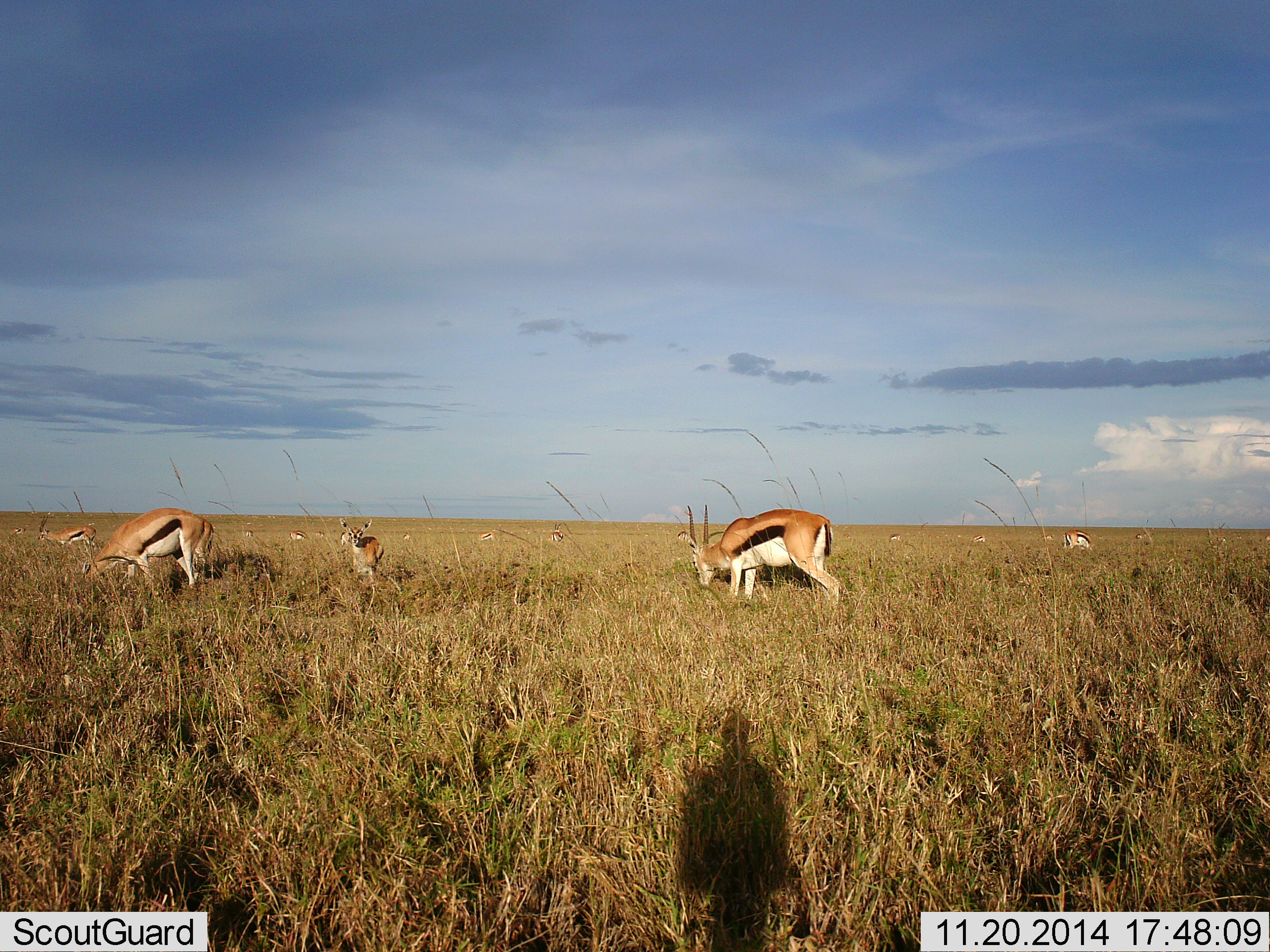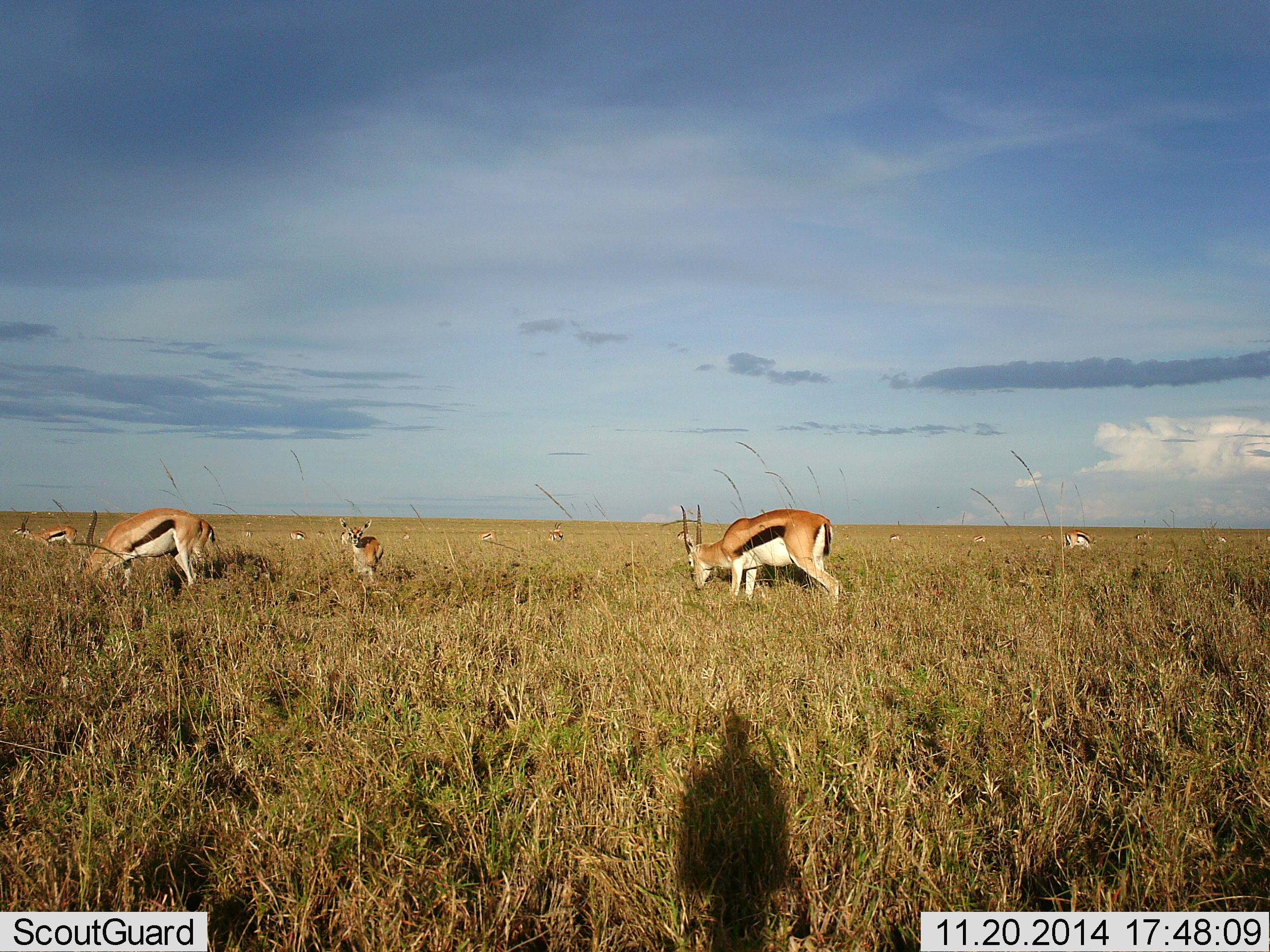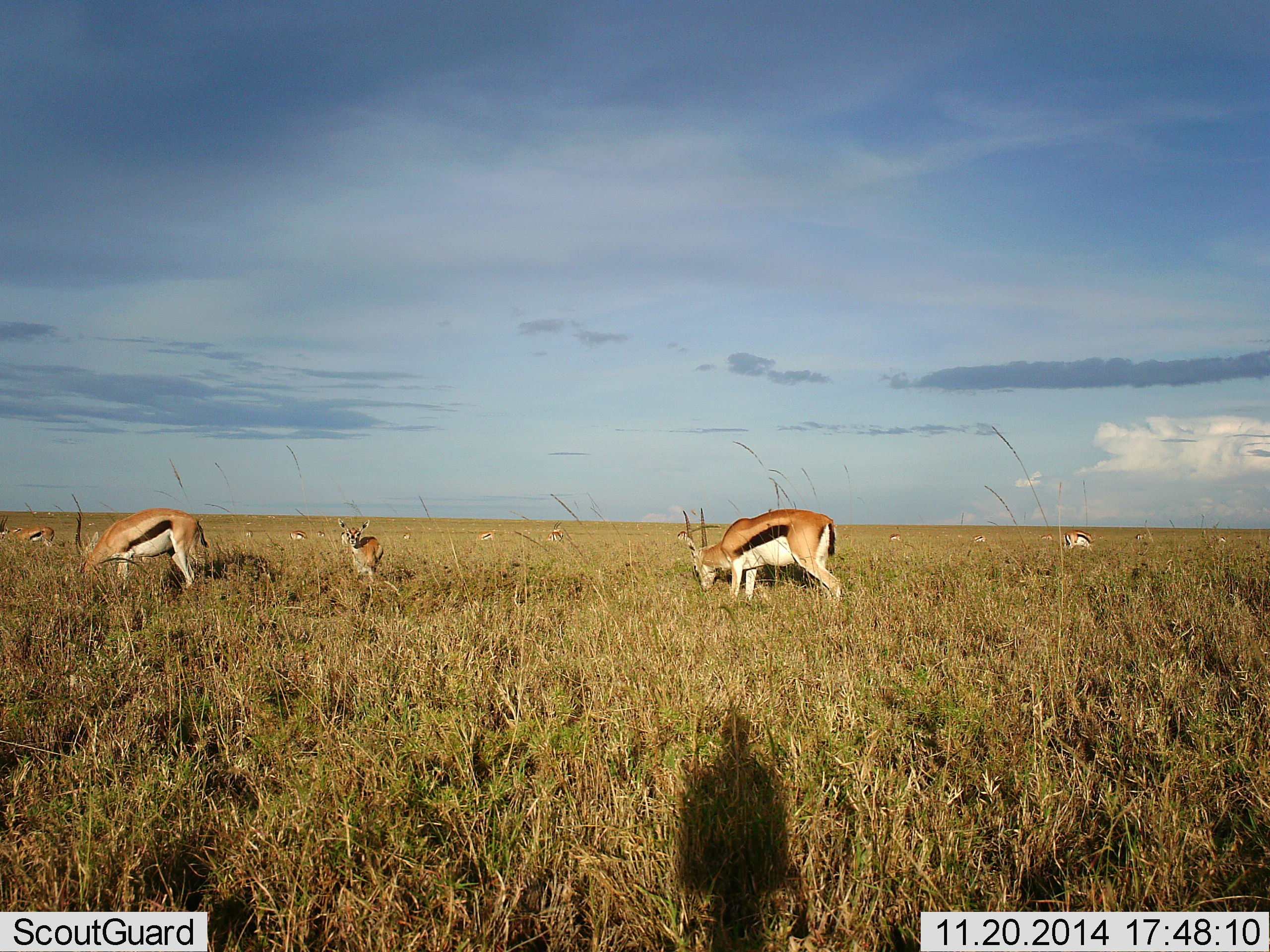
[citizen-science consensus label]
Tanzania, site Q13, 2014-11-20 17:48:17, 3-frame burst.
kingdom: Animalia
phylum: Chordata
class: Mammalia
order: Artiodactyla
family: Bovidae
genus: Eudorcas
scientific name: Eudorcas thomsonii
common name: thomson's gazelle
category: gazellethomsons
Gazellethomsons (thomson's gazelle) (Eudorcas thomsonii), count 11-50. Behavior (volunteer vote fractions): standing 50%, resting 0%, moving 0%, interacting 0%. Young present (vote fraction): 0%. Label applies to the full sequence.